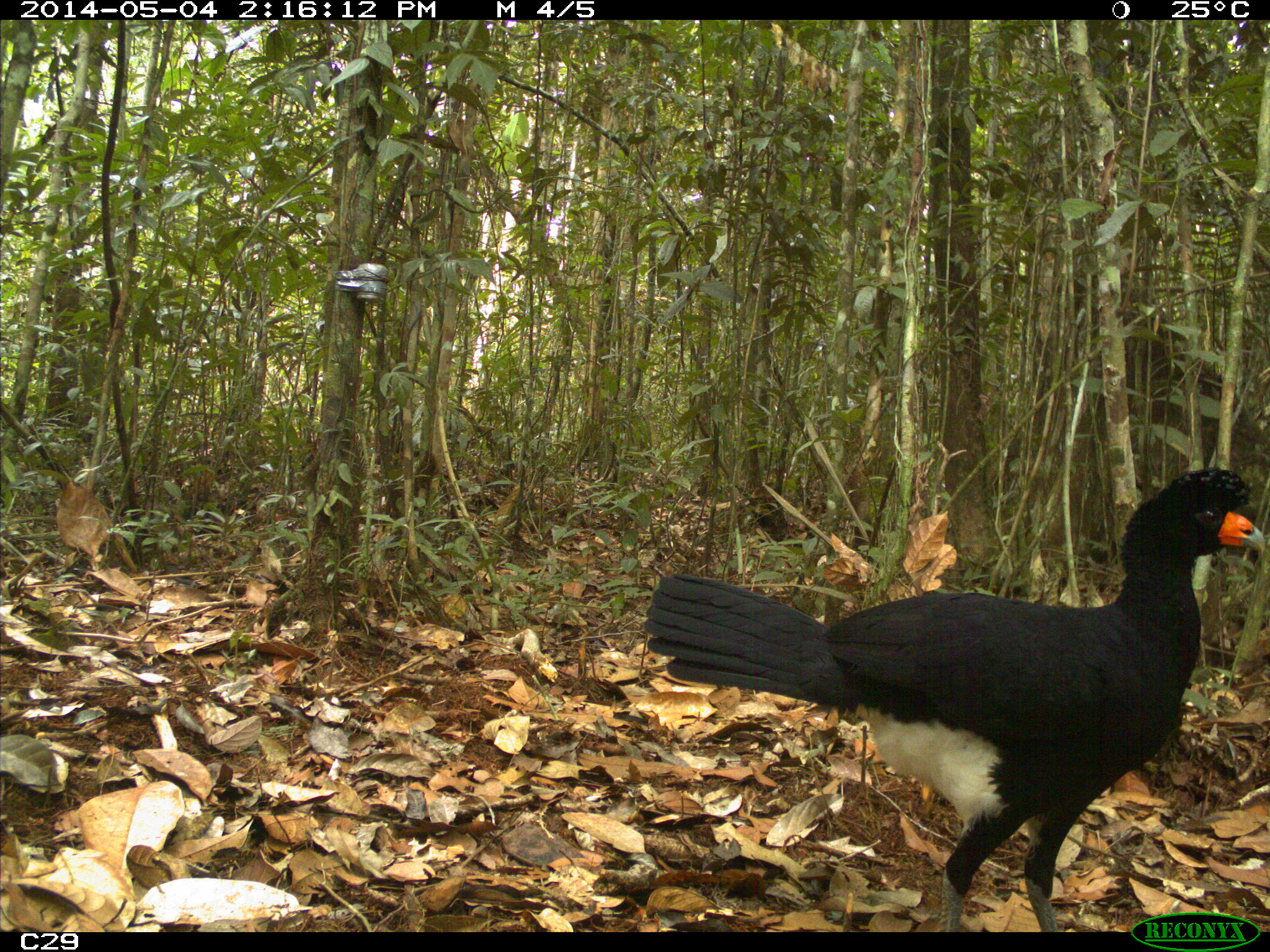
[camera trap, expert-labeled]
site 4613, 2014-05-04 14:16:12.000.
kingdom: Animalia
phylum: Chordata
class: Aves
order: Galliformes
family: Cracidae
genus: Crax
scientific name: Crax alector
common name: black curassow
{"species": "Crax alector (black curassow)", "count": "2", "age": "adult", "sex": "female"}